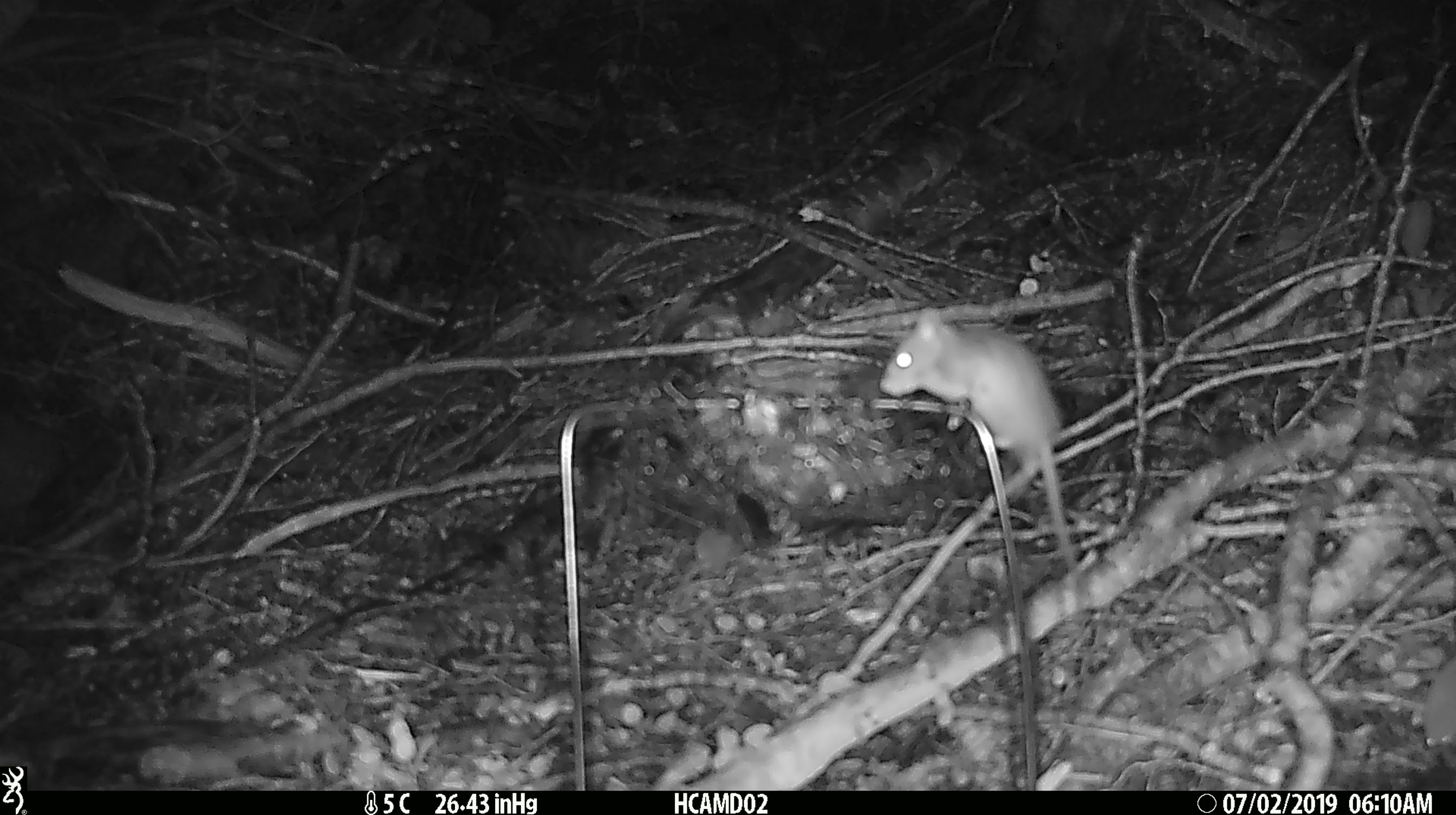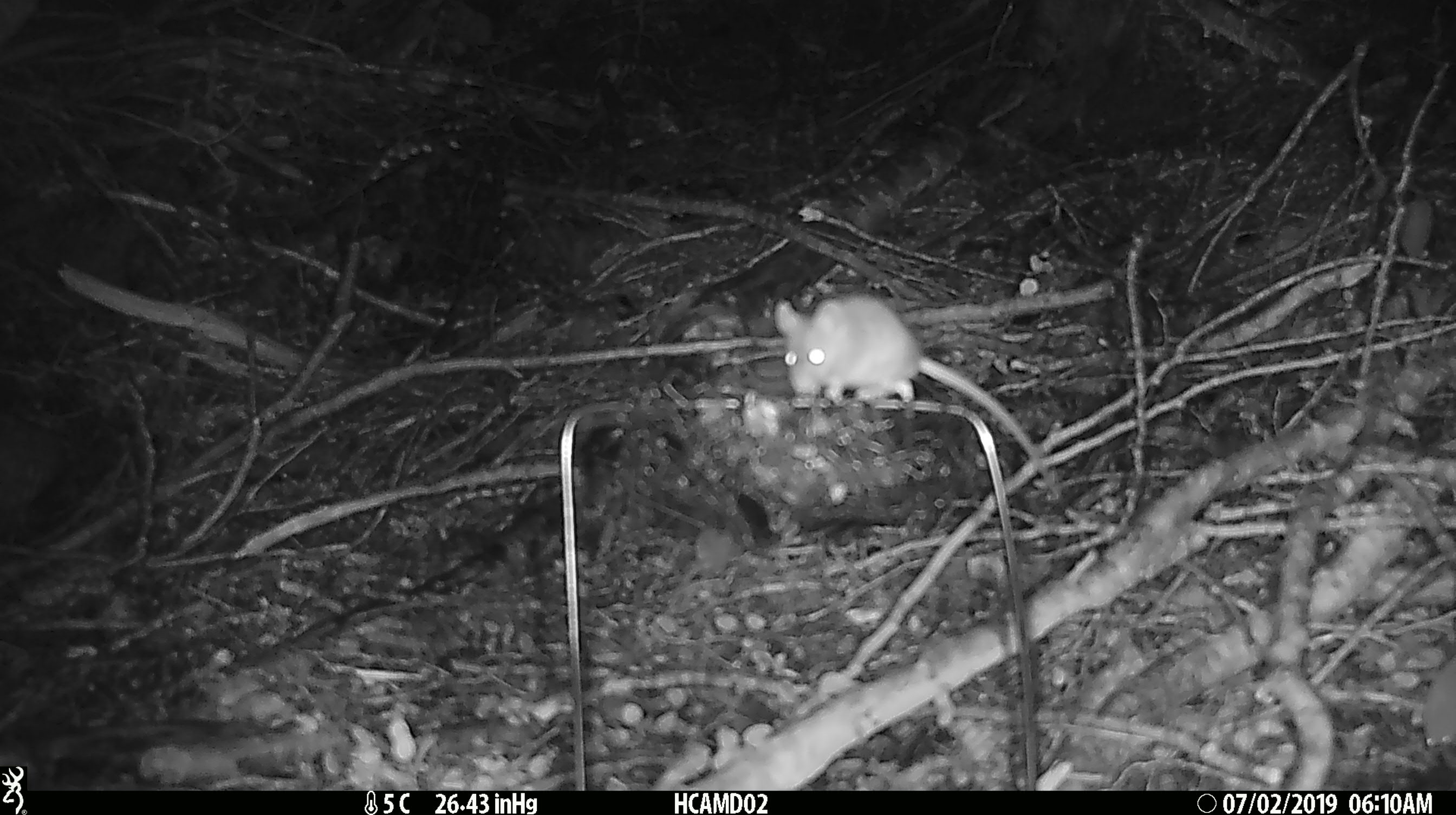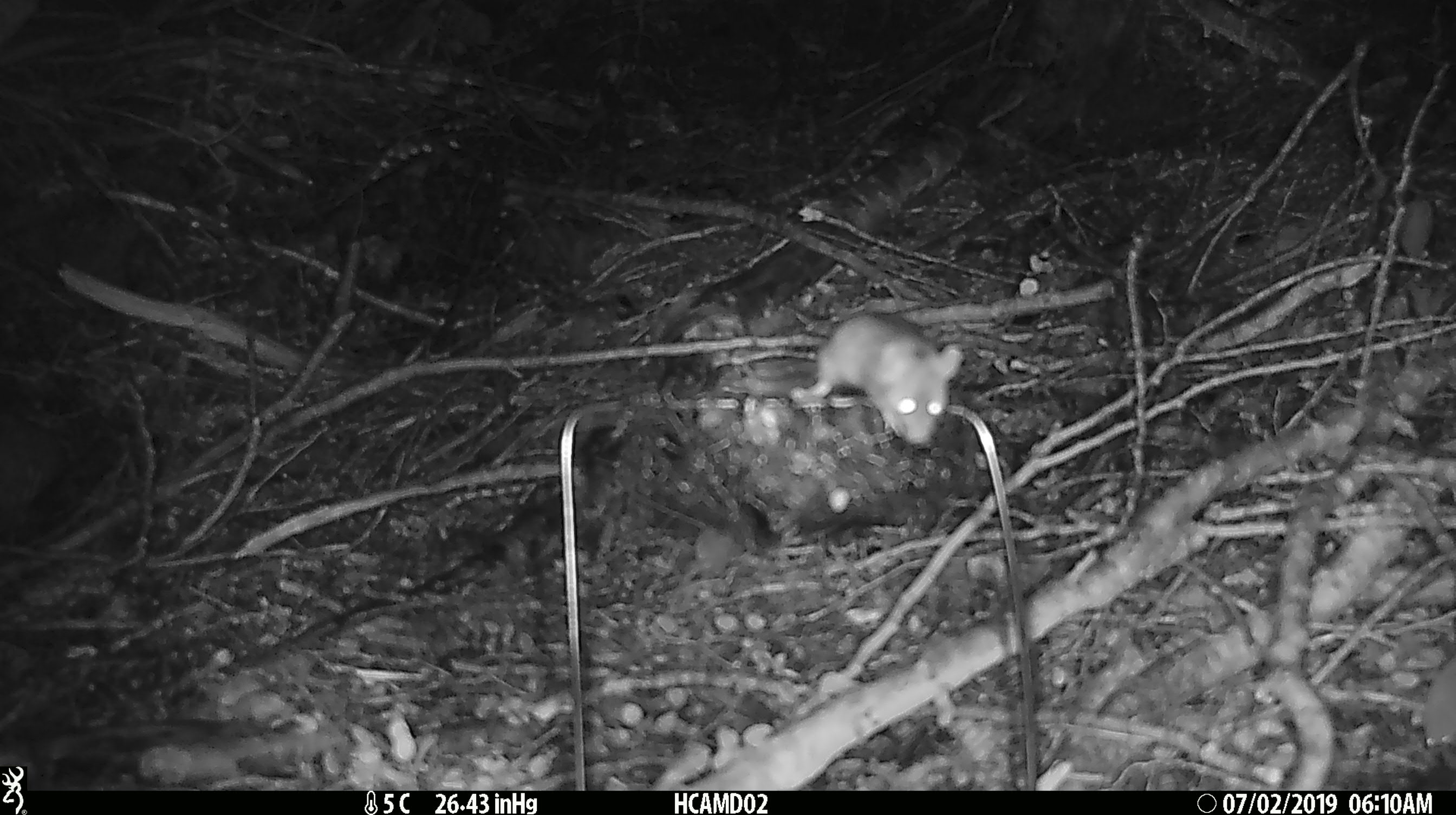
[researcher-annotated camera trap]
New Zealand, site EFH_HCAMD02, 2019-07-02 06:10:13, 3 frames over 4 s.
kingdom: Animalia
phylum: Chordata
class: Mammalia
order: Rodentia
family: Muridae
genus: Mus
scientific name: Mus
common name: mouse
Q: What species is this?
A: Mouse (Mus).